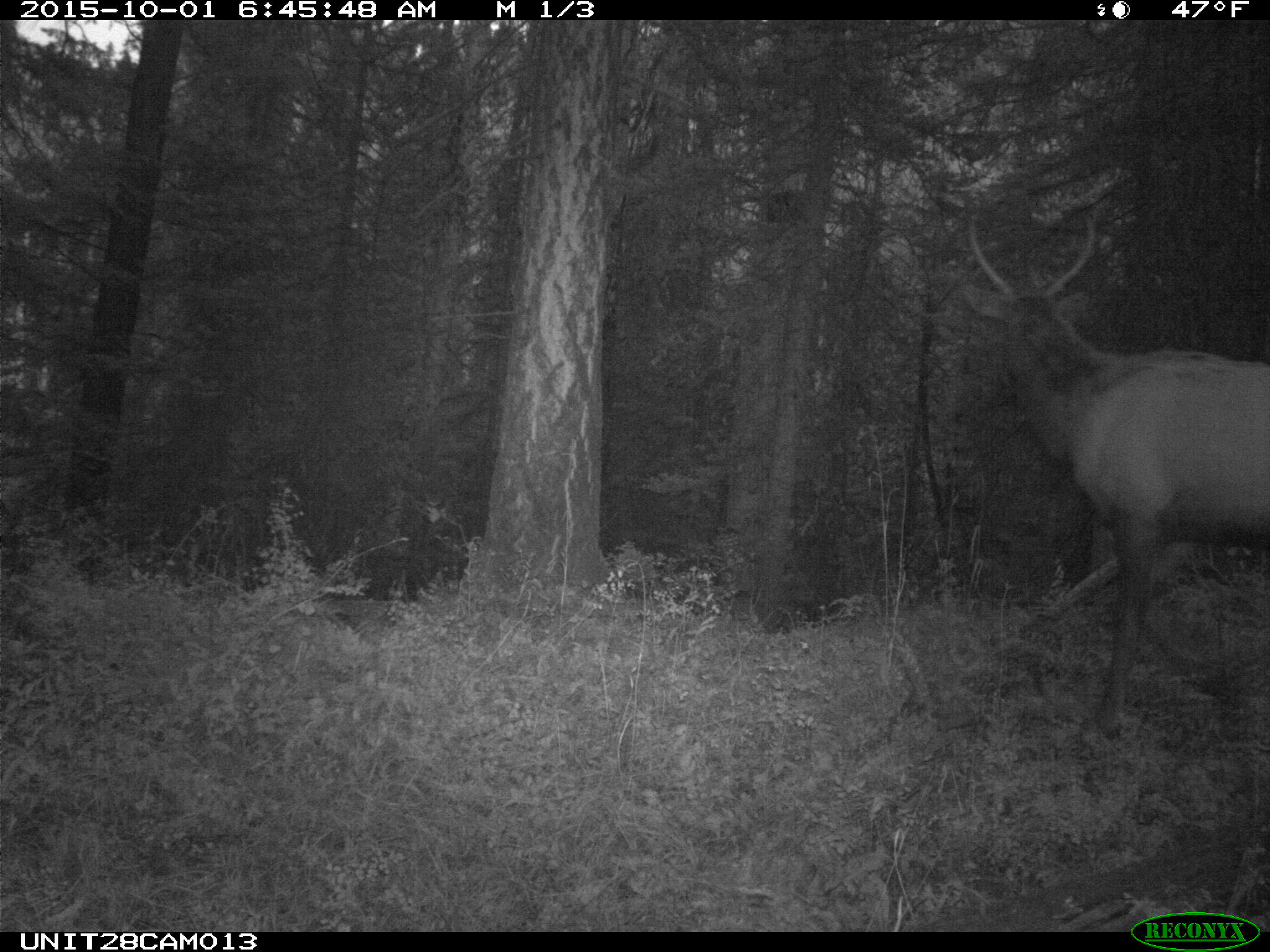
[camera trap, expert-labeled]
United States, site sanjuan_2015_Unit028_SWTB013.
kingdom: Animalia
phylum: Chordata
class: Mammalia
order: Artiodactyla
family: Cervidae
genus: Cervus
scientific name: Cervus elaphus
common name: red deer